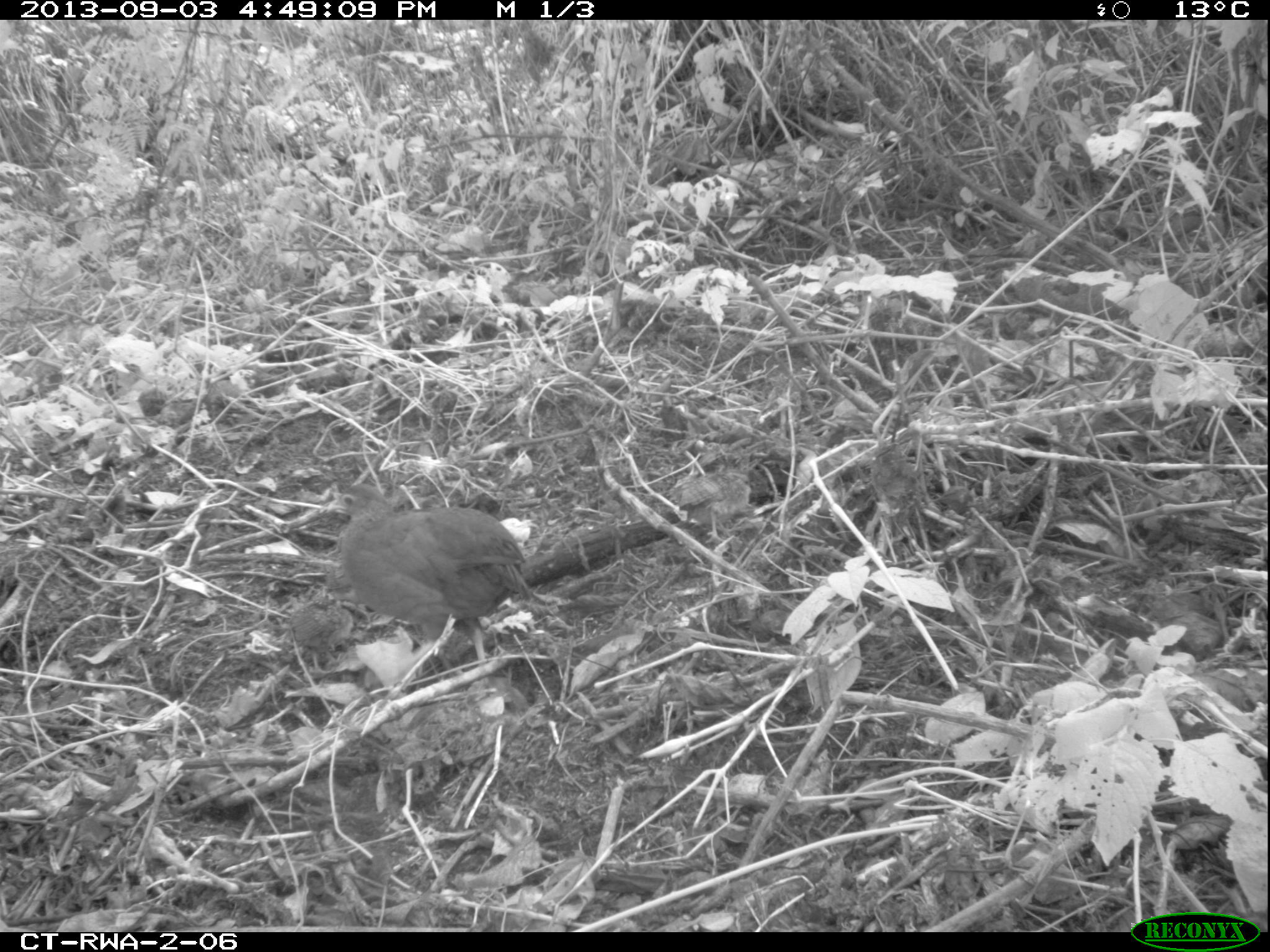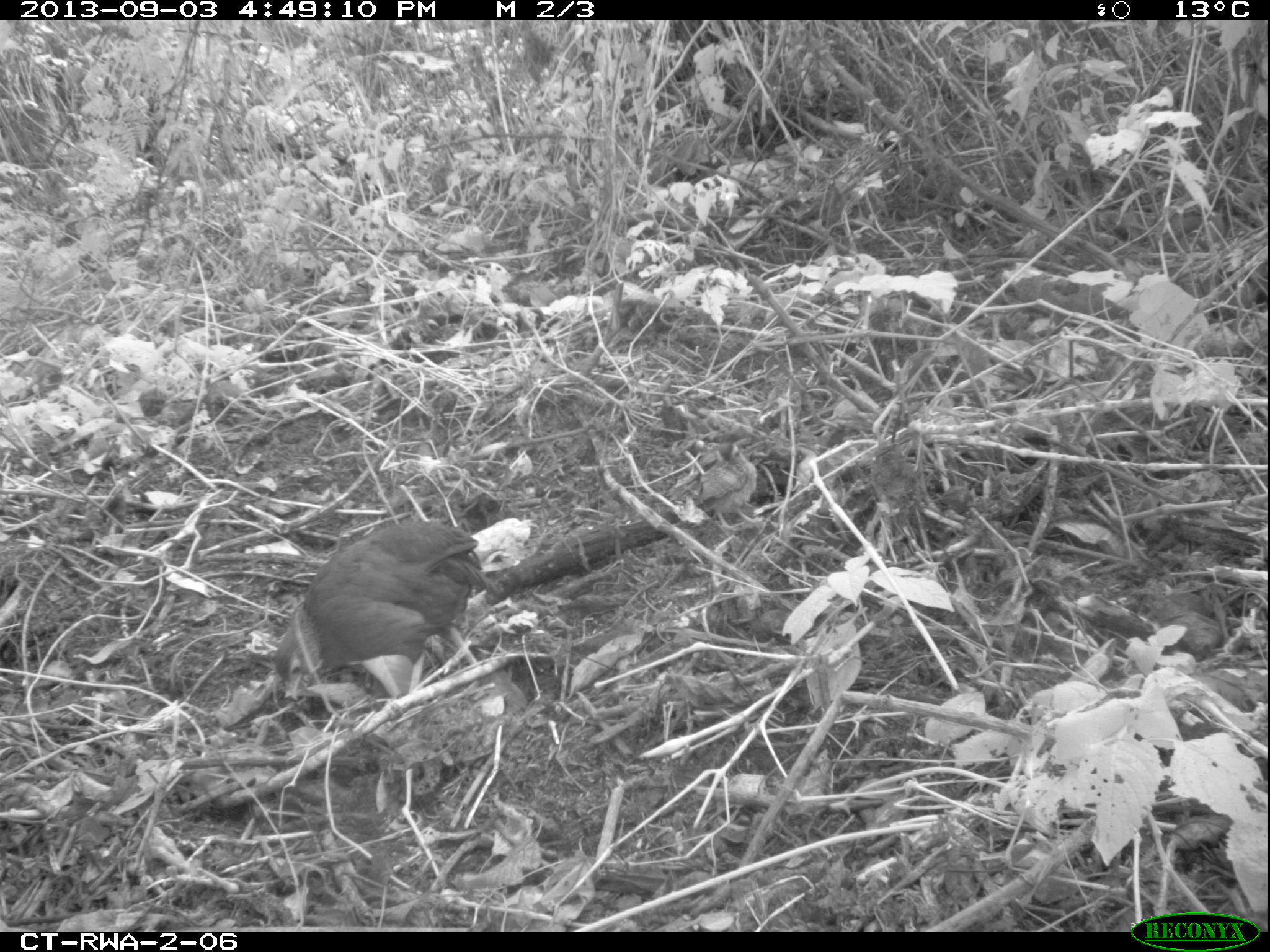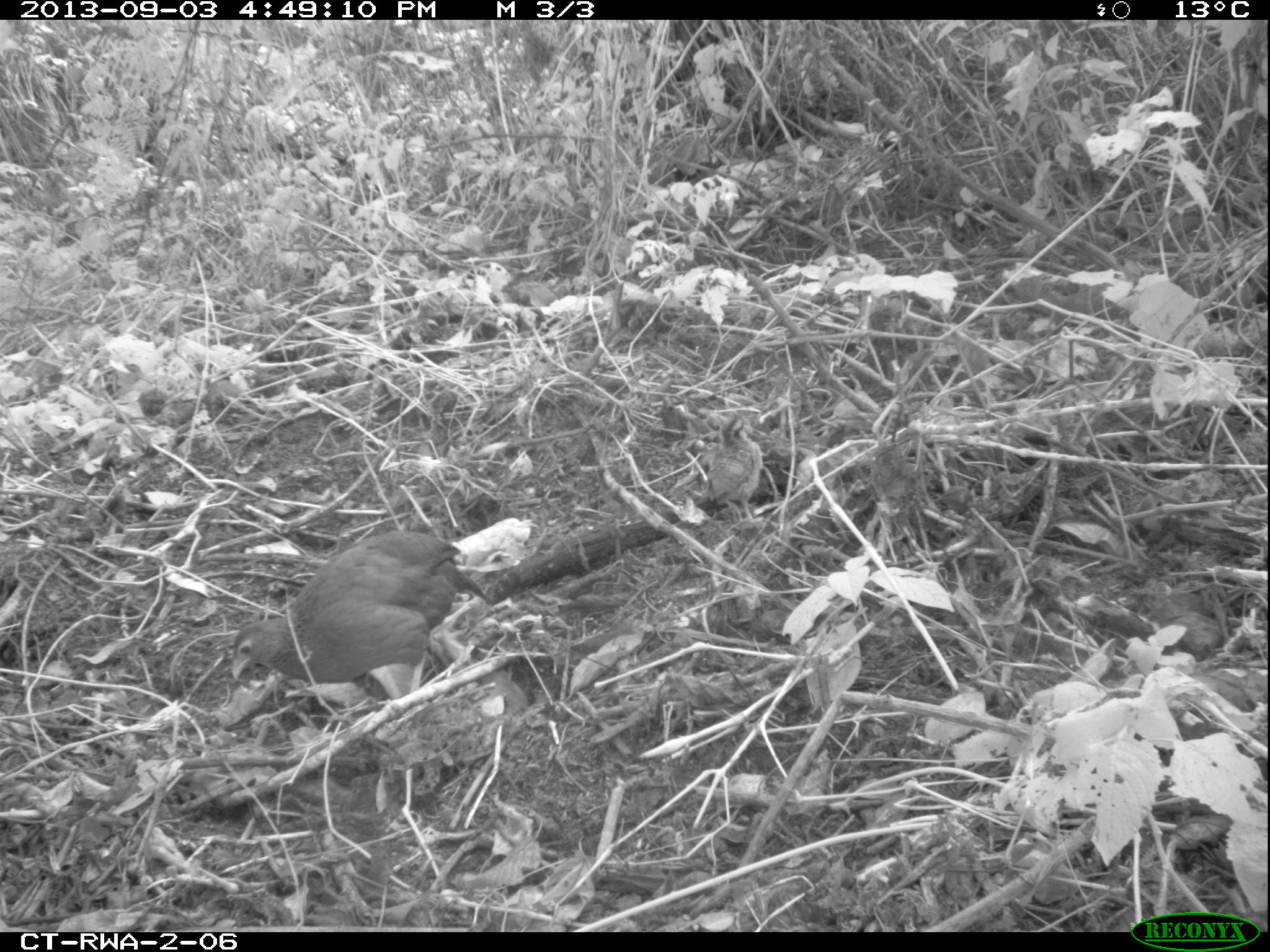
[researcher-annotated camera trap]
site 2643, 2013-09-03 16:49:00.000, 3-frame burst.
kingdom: Animalia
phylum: Chordata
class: Aves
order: Galliformes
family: Phasianidae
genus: Pternistis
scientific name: Pternistis nobilis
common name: handsome francolin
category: francolinus nobilis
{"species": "francolinus nobilis (handsome francolin) (Pternistis nobilis)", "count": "5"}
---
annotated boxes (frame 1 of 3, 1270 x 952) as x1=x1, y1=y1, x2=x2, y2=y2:
francolinus nobilis: x1=324, y1=481, x2=535, y2=687; x1=279, y1=587, x2=357, y2=675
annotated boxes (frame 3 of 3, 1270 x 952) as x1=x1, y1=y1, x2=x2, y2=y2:
francolinus nobilis: x1=228, y1=528, x2=494, y2=717; x1=704, y1=413, x2=764, y2=525